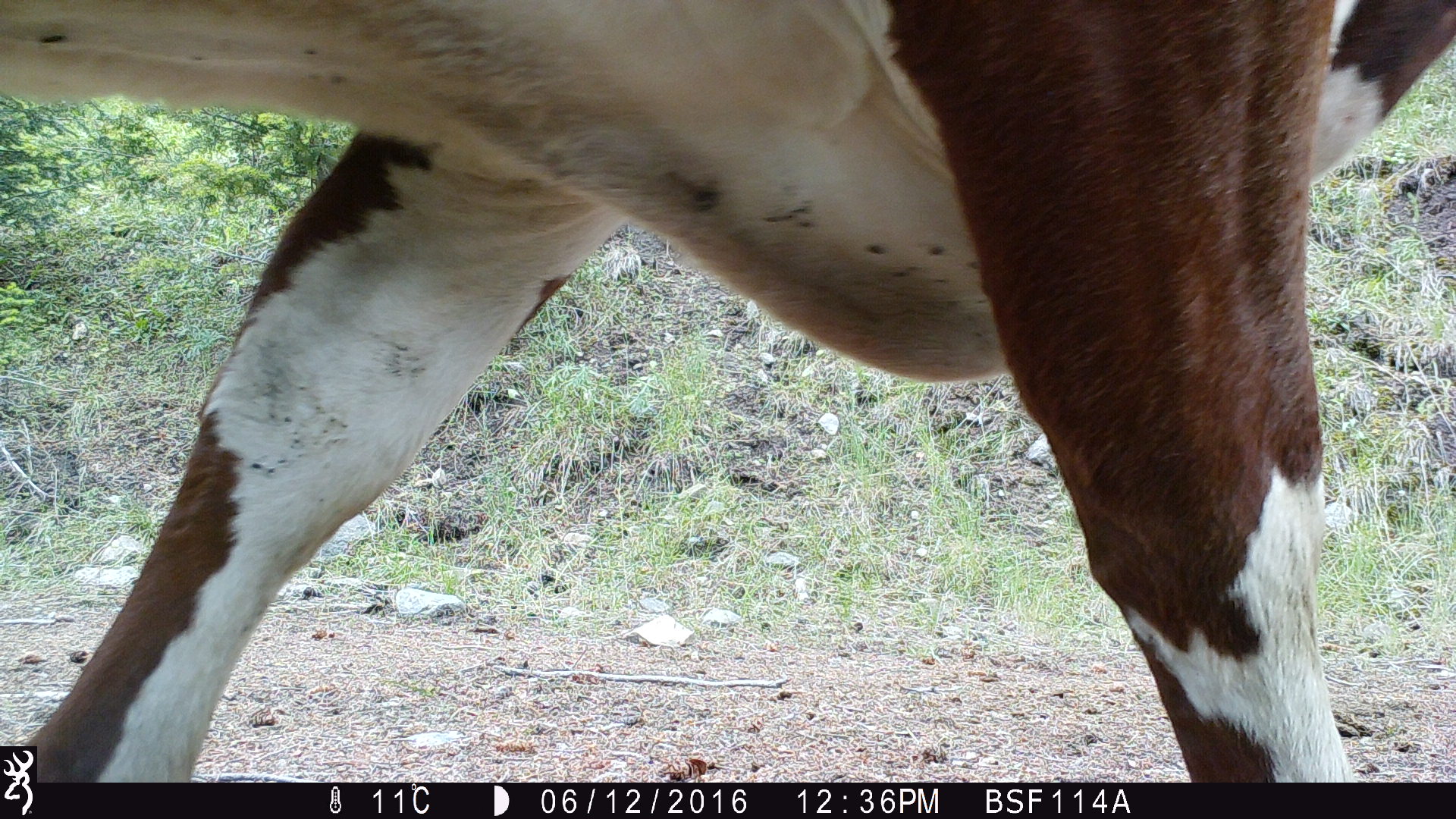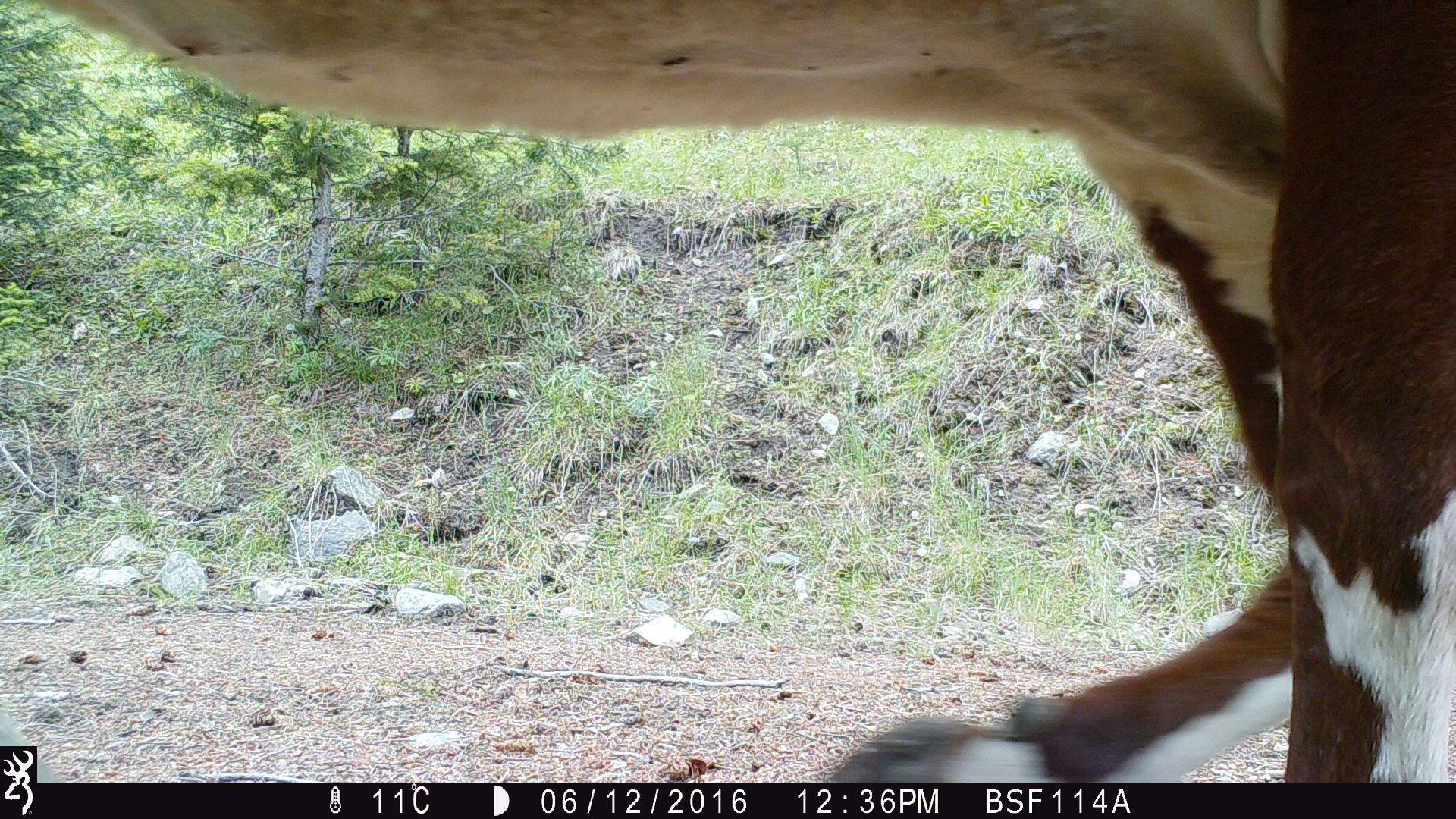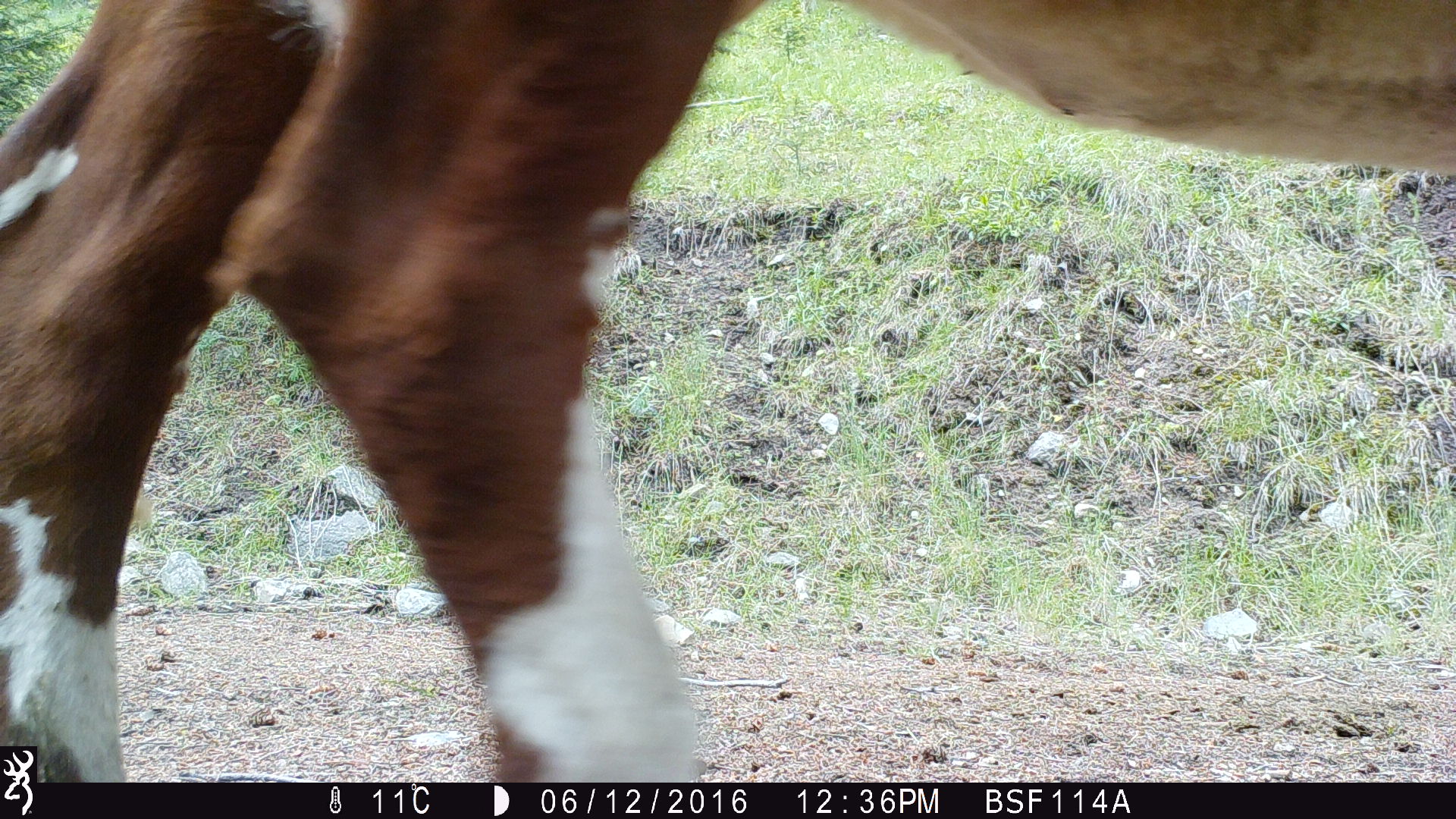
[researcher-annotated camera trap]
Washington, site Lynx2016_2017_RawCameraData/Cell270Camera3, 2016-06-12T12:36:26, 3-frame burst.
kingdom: Animalia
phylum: Chordata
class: Mammalia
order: Artiodactyla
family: Bovidae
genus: Bos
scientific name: Bos taurus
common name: domestic cattle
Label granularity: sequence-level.